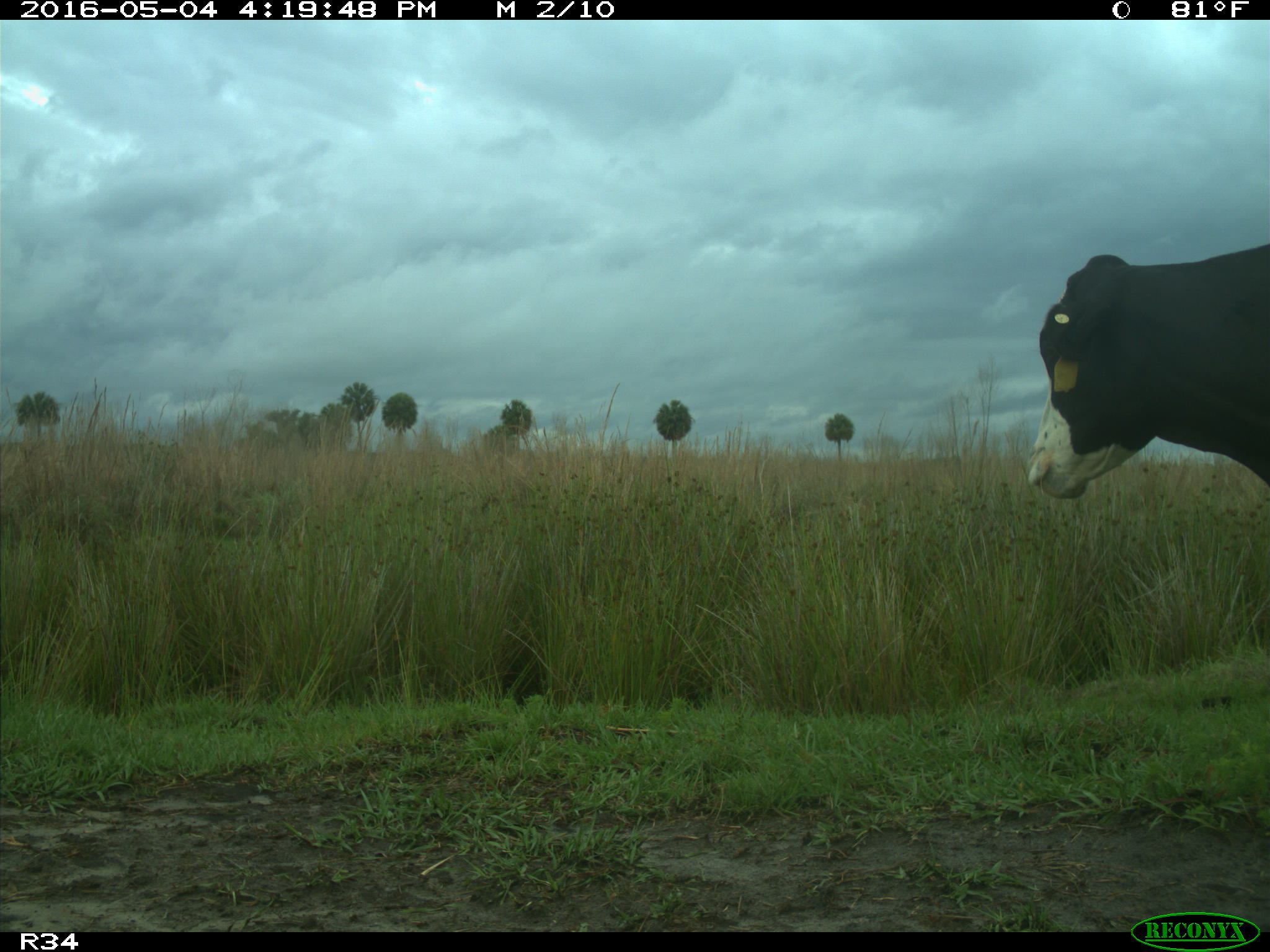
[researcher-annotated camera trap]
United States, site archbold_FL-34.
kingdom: Animalia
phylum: Chordata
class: Mammalia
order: Artiodactyla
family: Bovidae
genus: Bos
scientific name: Bos taurus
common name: domestic cow